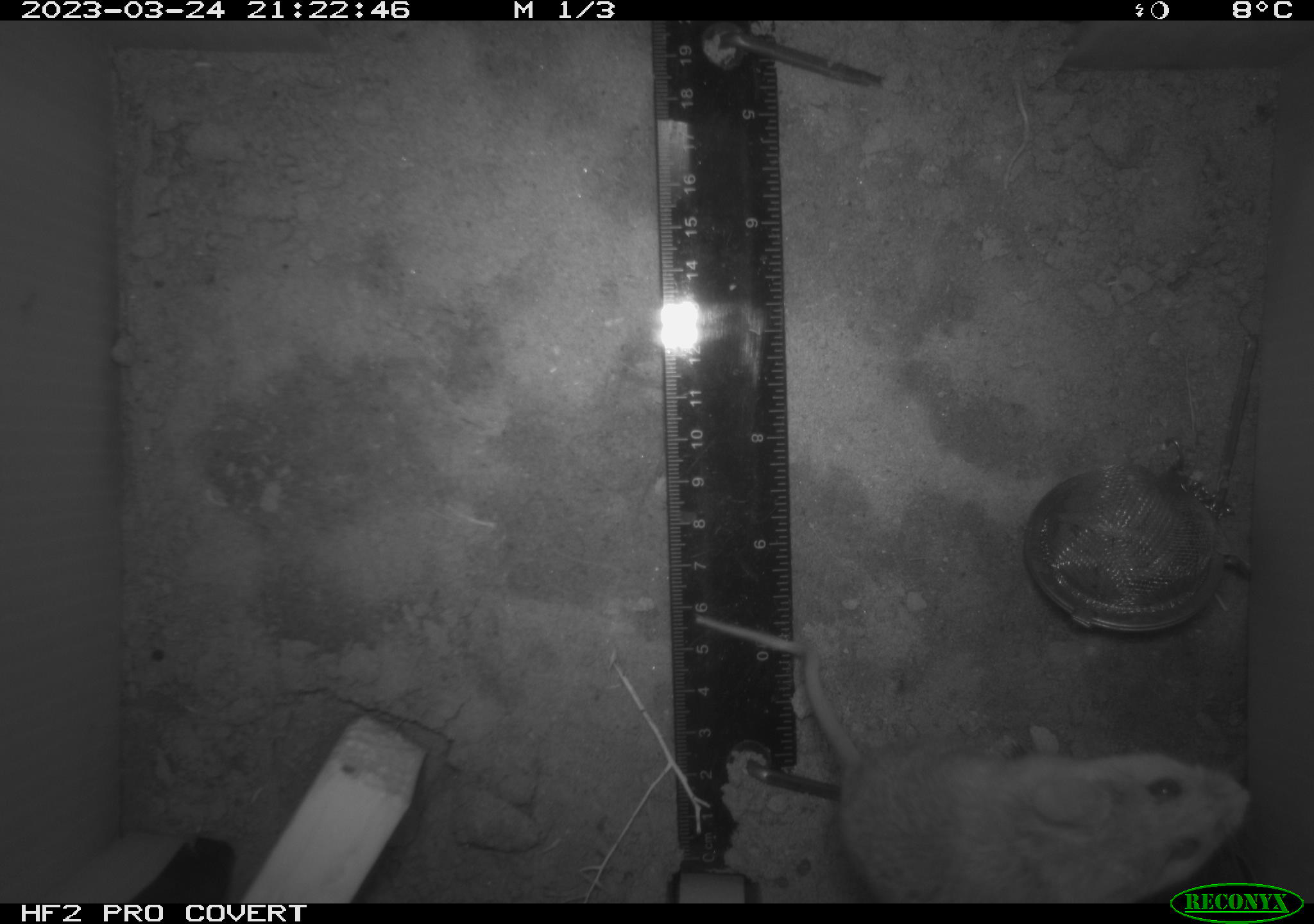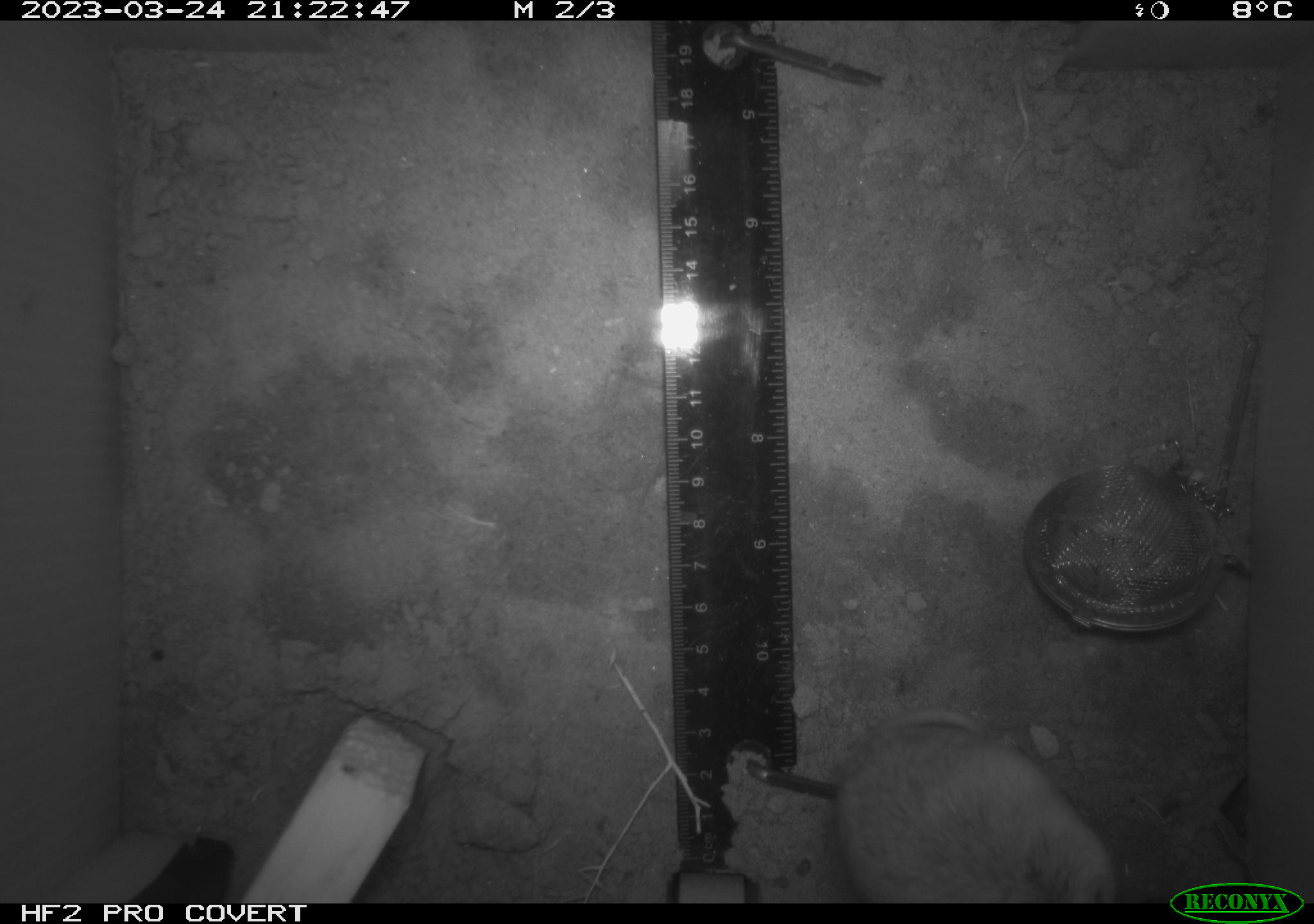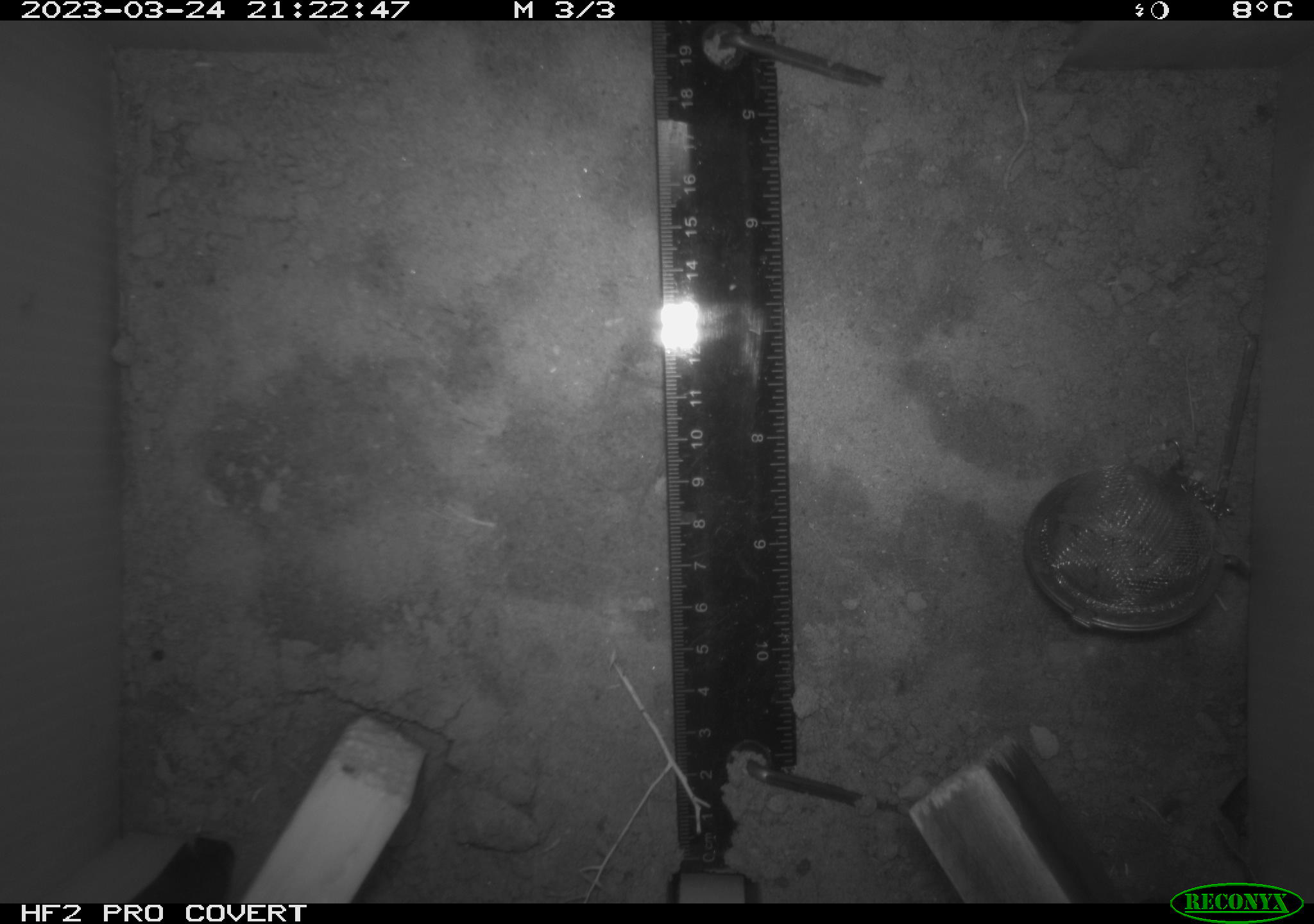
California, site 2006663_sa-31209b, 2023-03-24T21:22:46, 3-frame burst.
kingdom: Animalia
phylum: Chordata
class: Mammalia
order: Rodentia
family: Cricetidae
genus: Peromyscus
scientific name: Peromyscus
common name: deer mice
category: peromyscus species